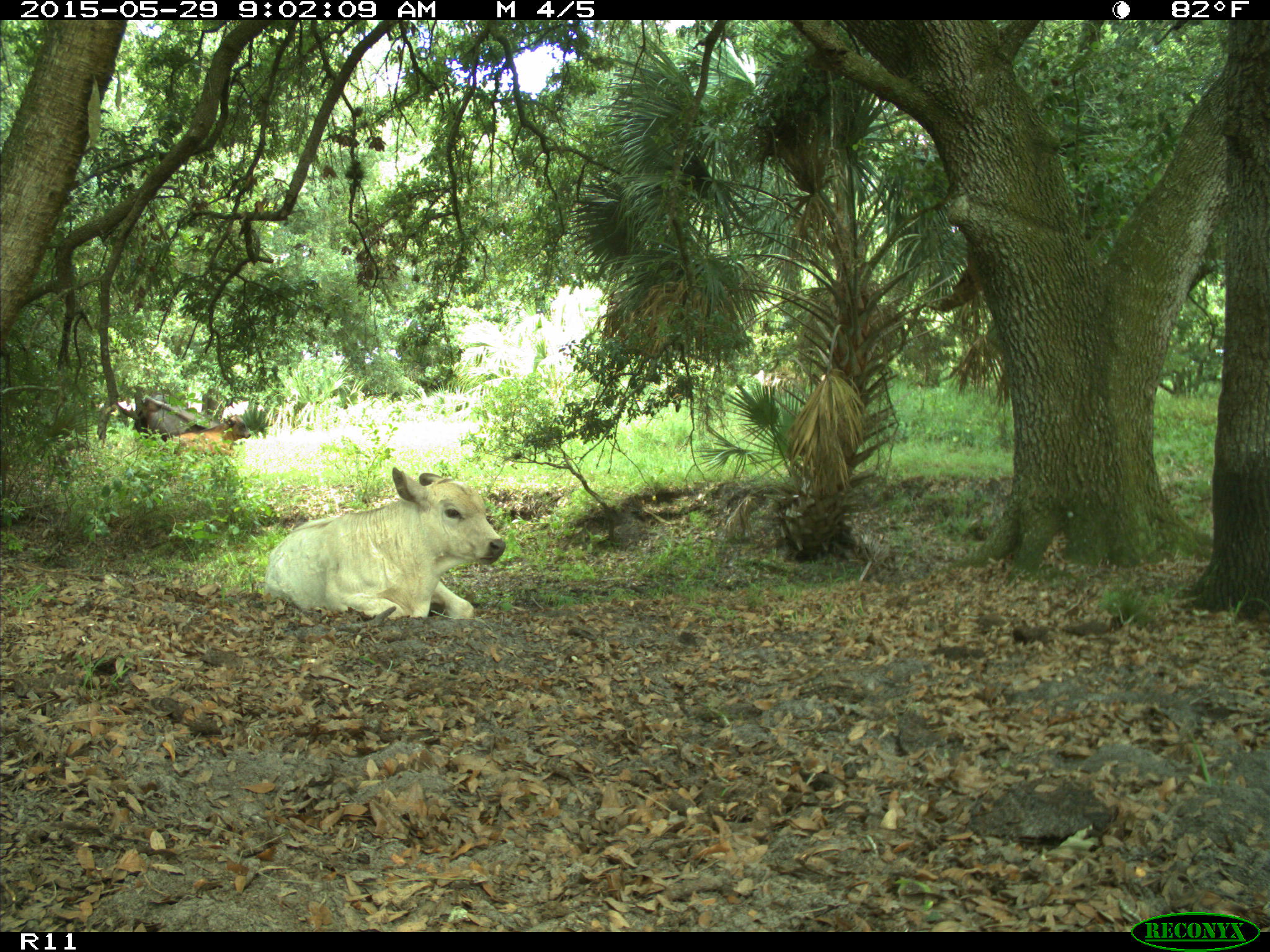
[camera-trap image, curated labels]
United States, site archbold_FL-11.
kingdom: Animalia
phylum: Chordata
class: Mammalia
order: Artiodactyla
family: Bovidae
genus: Bos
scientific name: Bos taurus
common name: domestic cow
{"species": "Bos taurus (domestic cow)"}